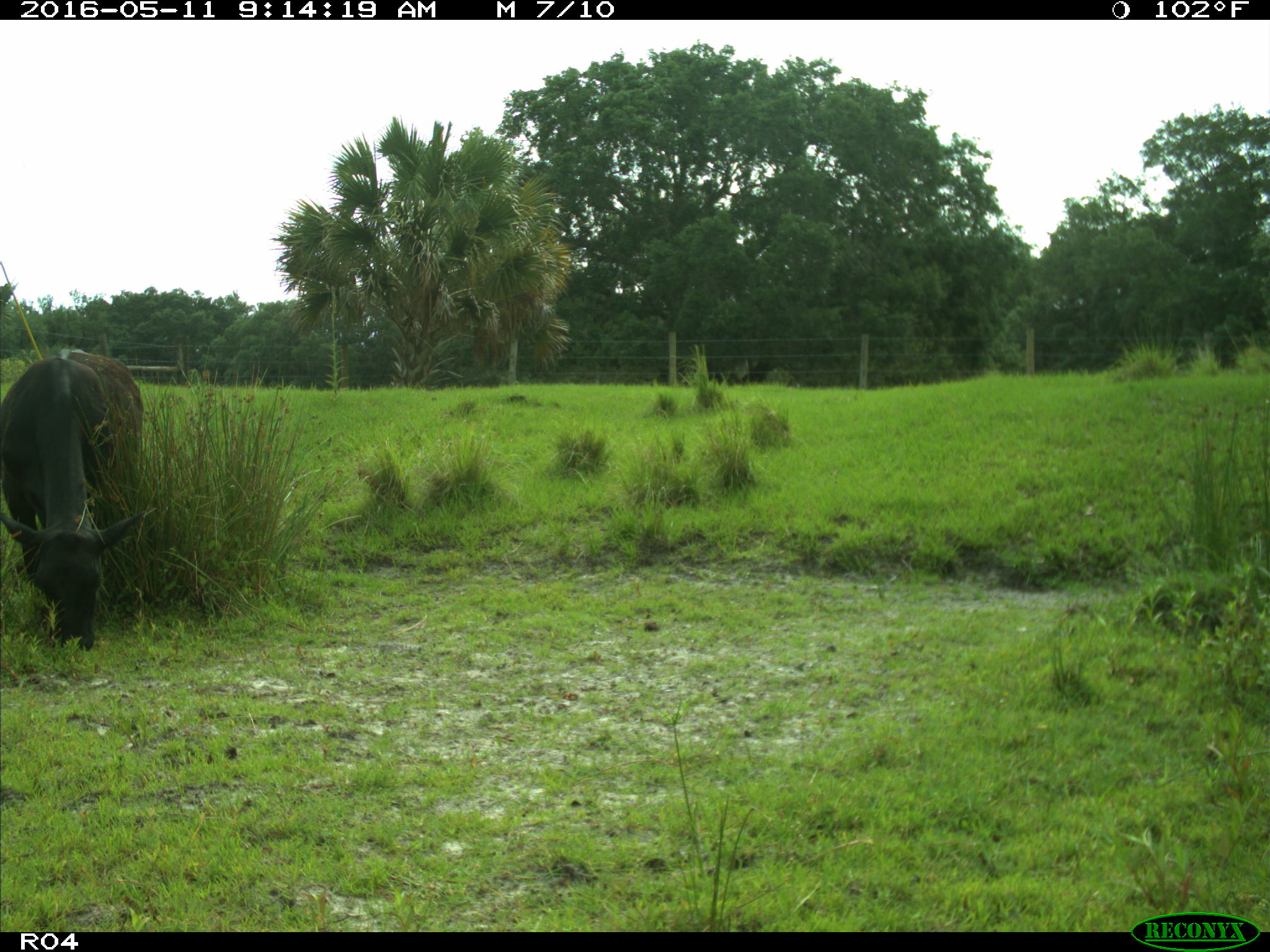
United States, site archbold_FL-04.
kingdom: Animalia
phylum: Chordata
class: Mammalia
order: Artiodactyla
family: Bovidae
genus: Bos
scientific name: Bos taurus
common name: domestic cow